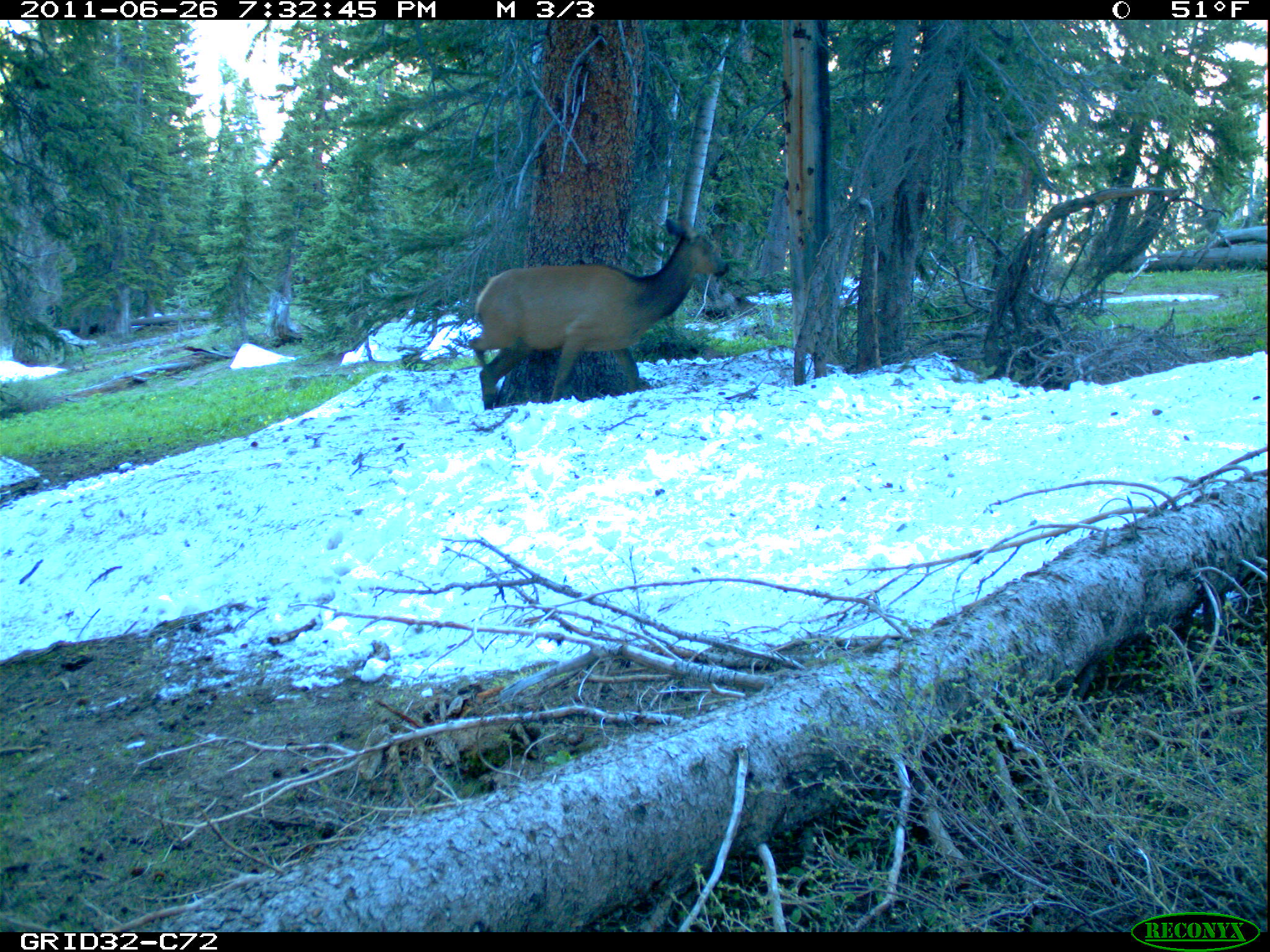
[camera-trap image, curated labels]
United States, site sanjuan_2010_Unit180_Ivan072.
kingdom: Animalia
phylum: Chordata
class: Mammalia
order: Artiodactyla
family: Cervidae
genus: Cervus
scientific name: Cervus elaphus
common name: red deer